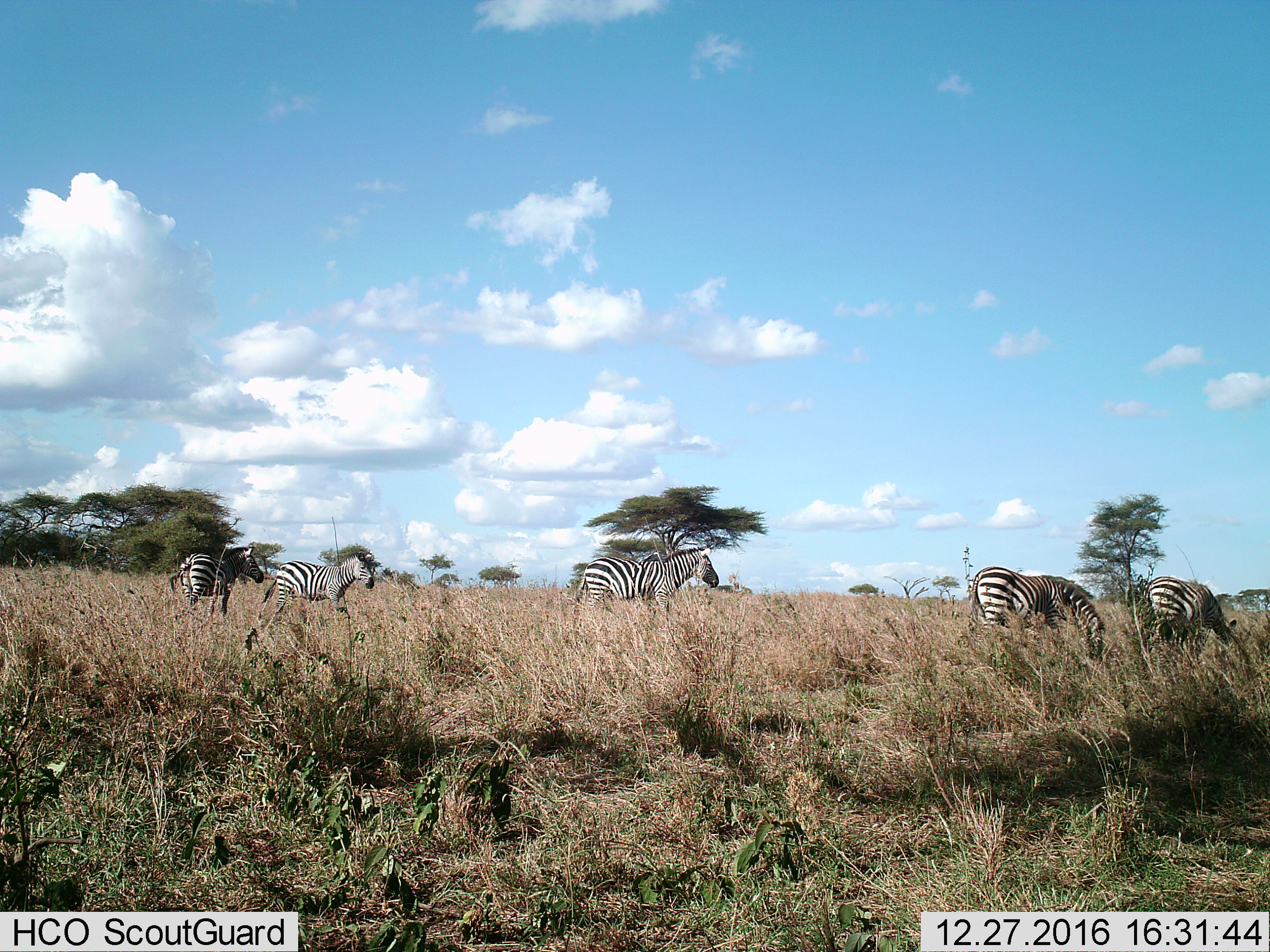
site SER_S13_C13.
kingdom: Animalia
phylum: Chordata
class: Mammalia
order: Perissodactyla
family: Equidae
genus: Equus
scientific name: Equus quagga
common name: plains zebra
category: zebraplains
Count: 5.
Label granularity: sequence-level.